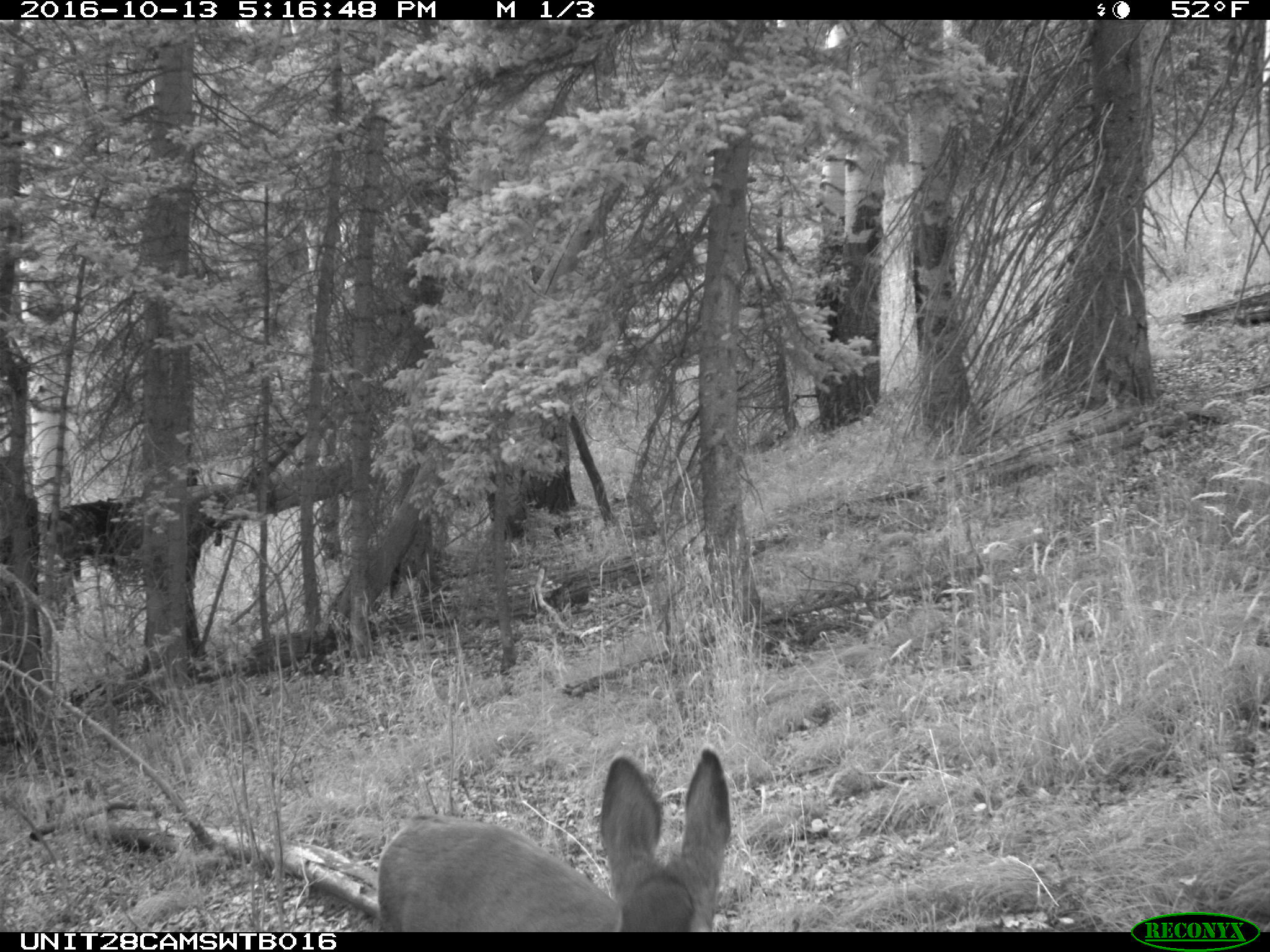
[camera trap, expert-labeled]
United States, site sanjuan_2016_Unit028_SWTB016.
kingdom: Animalia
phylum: Chordata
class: Mammalia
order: Artiodactyla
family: Cervidae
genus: Odocoileus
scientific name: Odocoileus hemionus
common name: mule deer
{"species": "Odocoileus hemionus (mule deer)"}